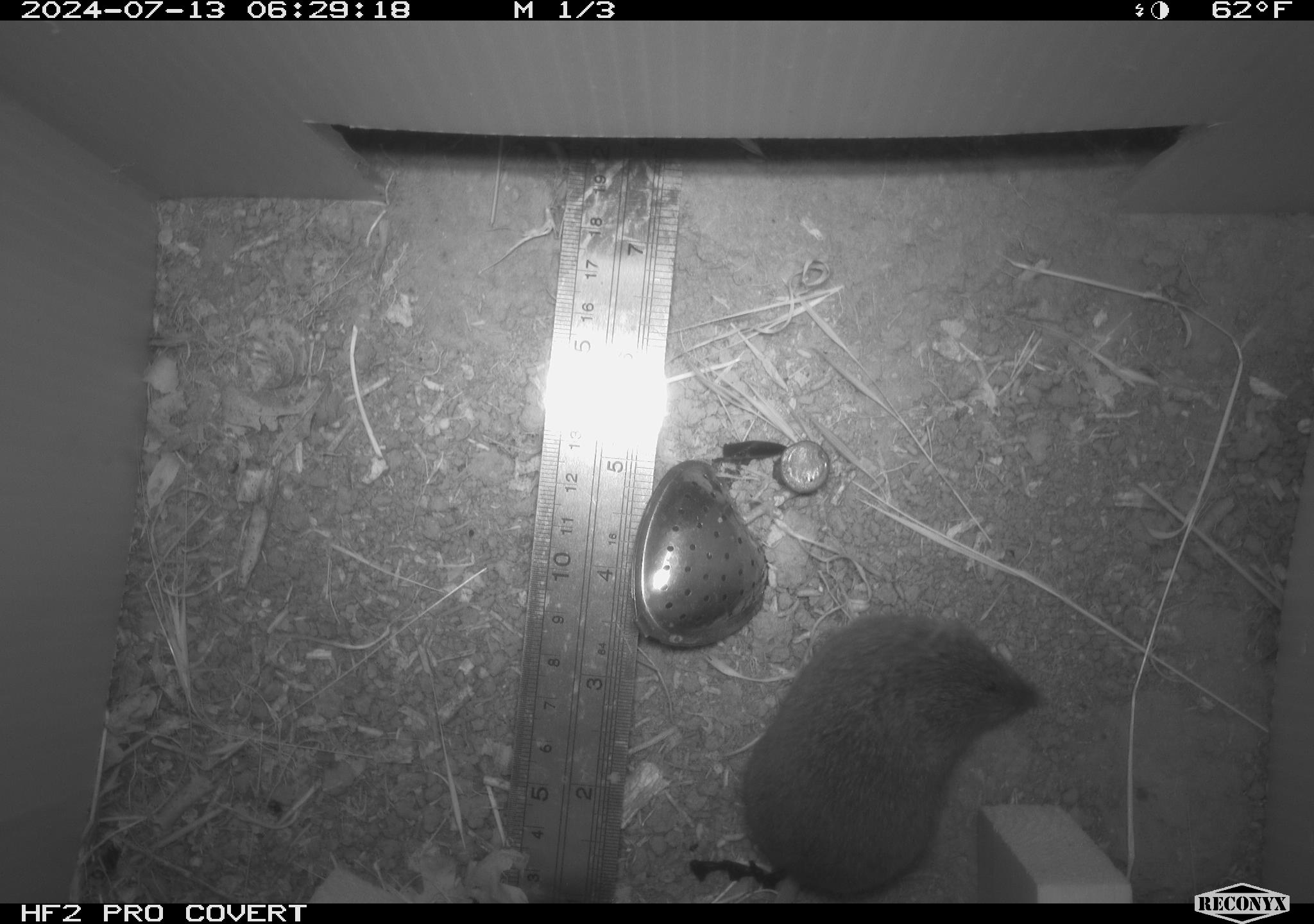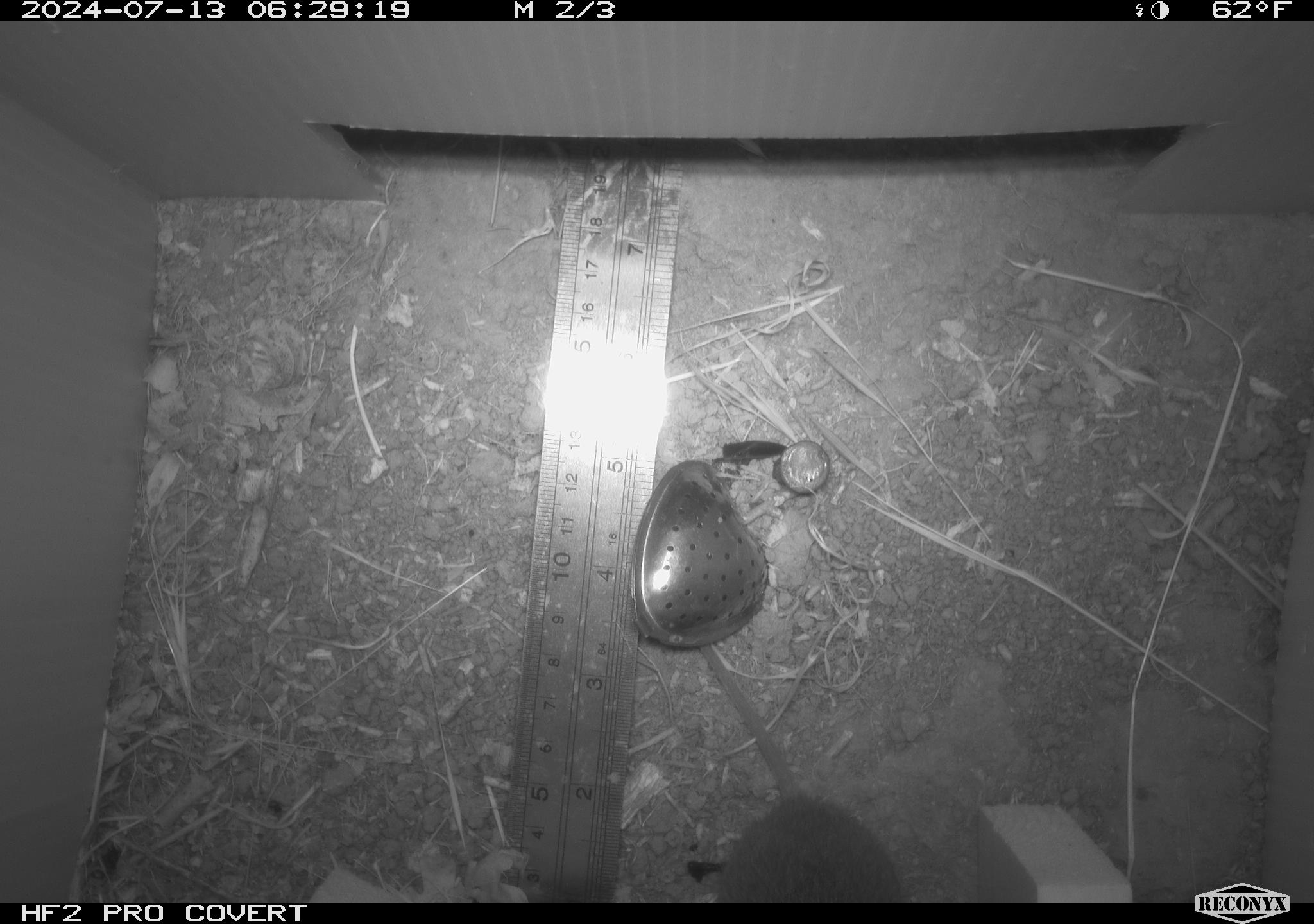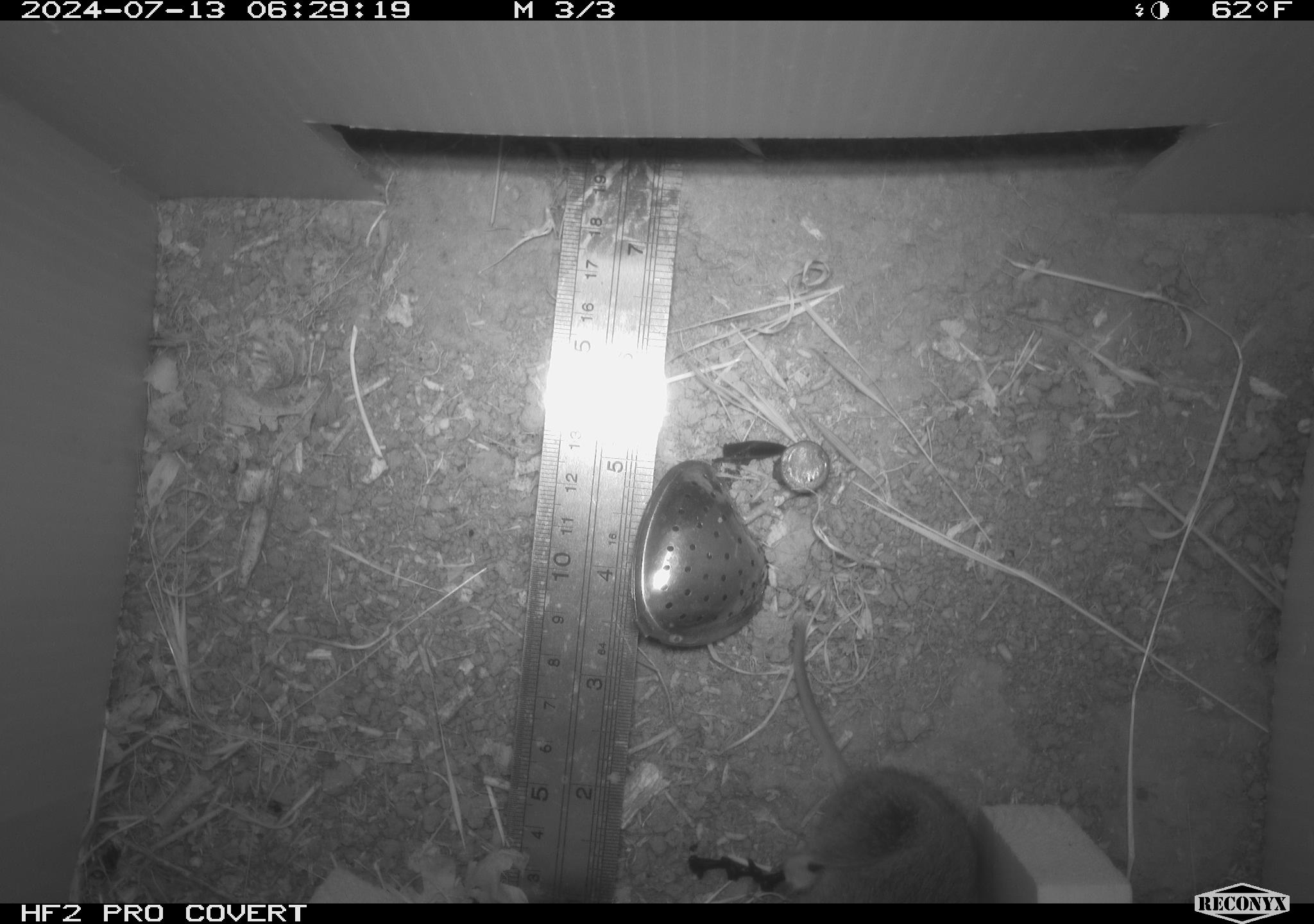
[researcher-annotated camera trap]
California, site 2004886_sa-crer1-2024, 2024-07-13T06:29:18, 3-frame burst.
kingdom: Animalia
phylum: Chordata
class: Mammalia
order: Rodentia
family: Cricetidae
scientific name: Arvicolinae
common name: voles, lemmings, and muskrats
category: arvicolinae subfamily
Arvicolinae subfamily (voles, lemmings, and muskrats) (Arvicolinae).